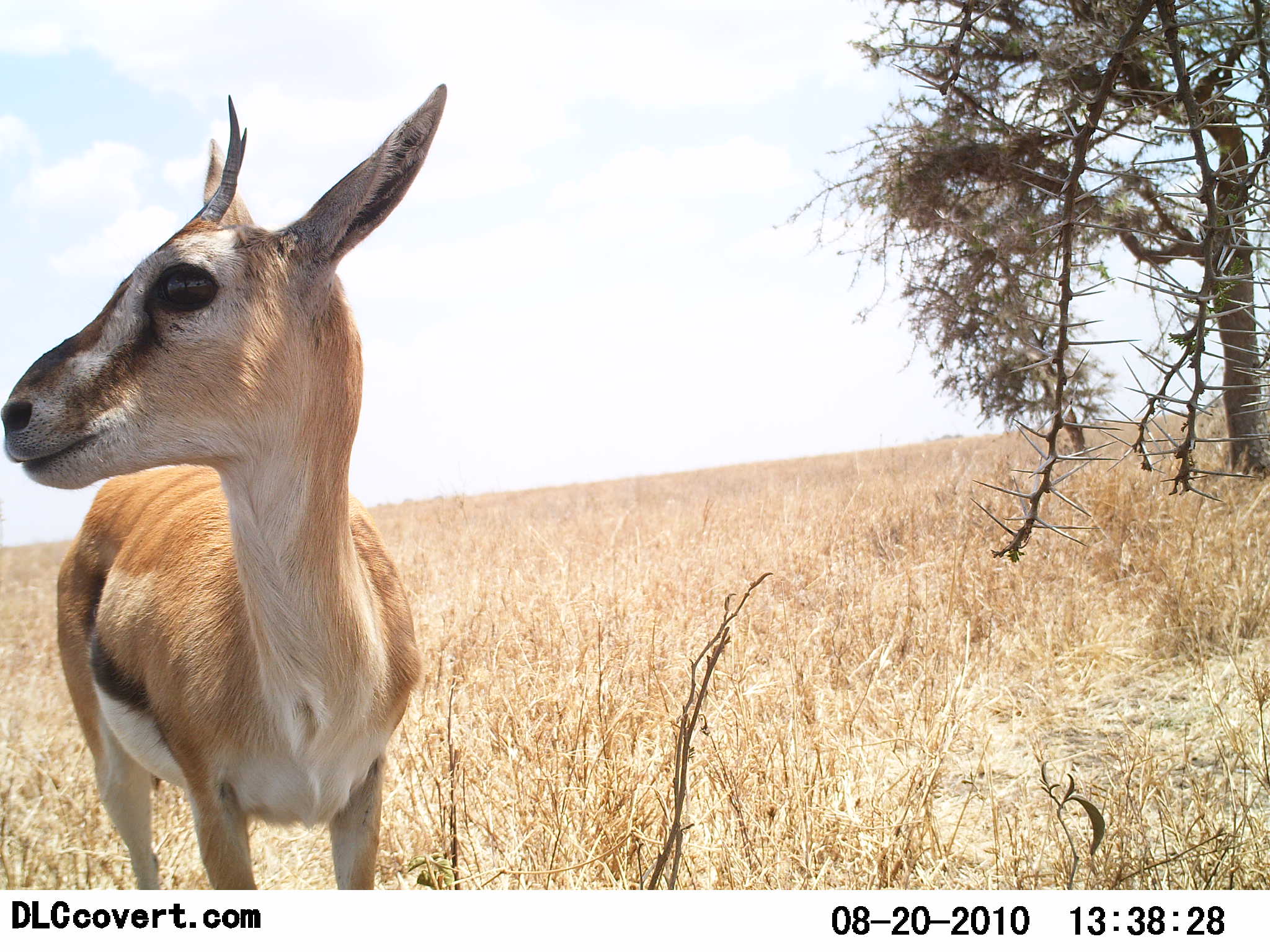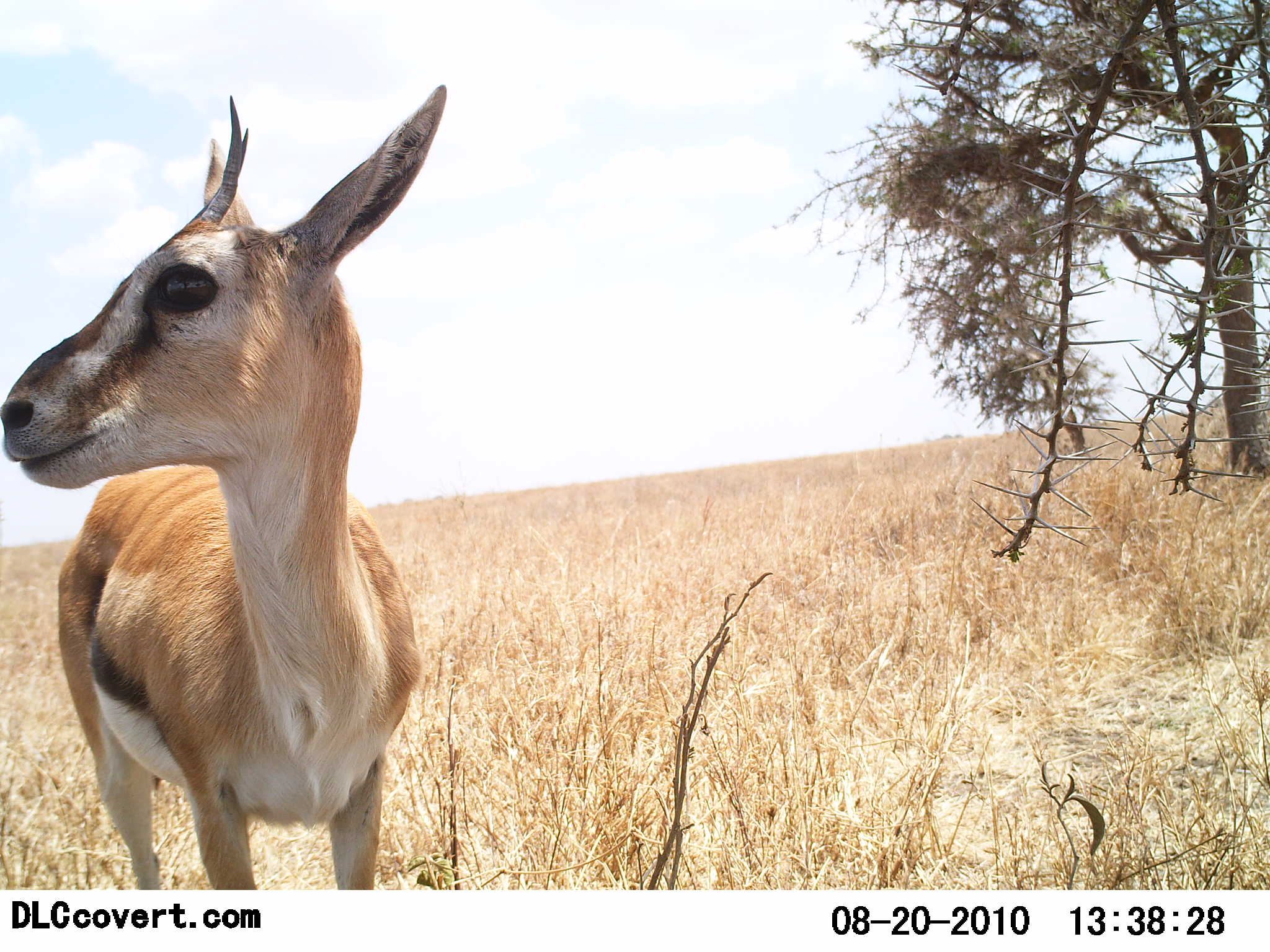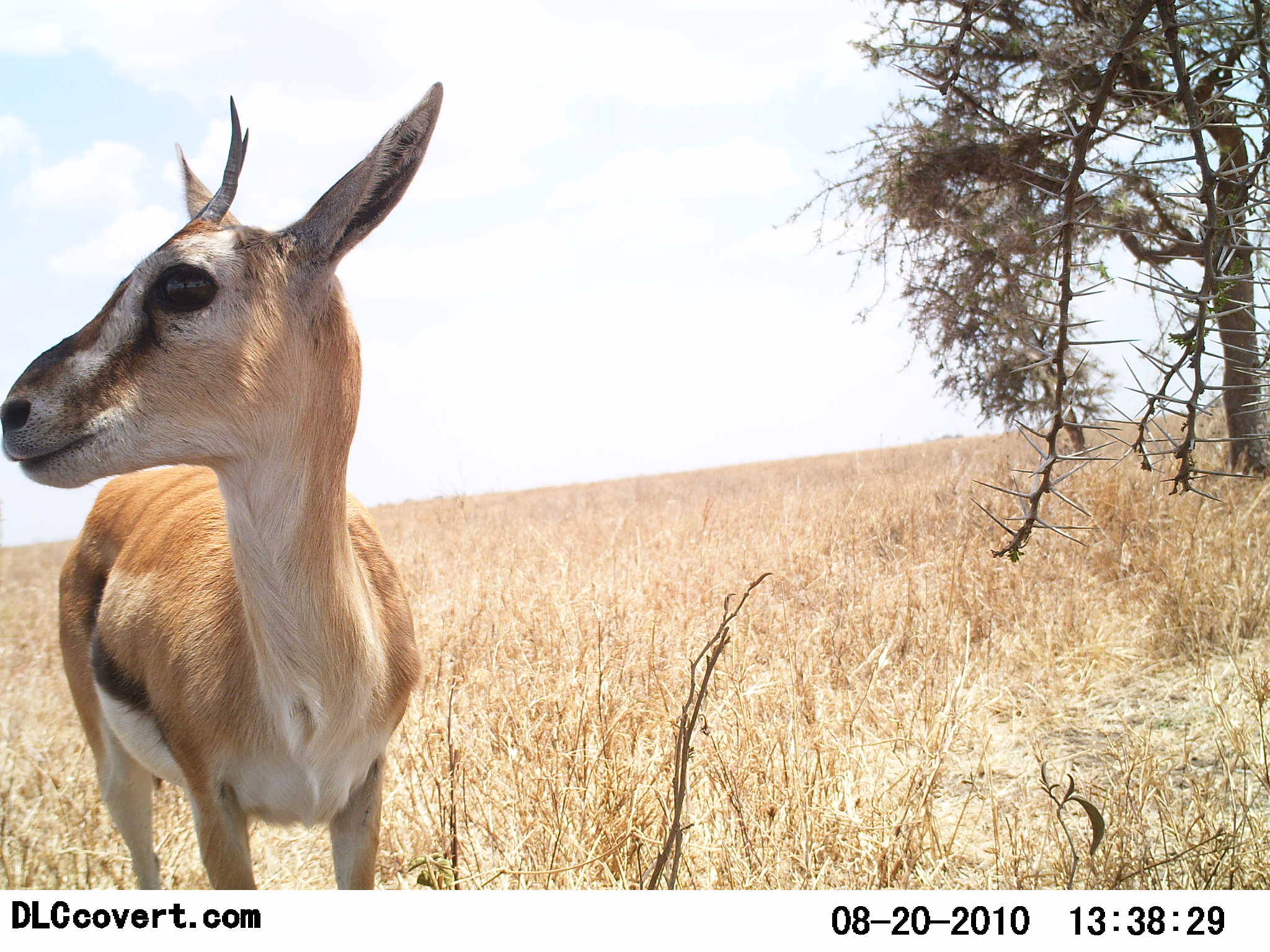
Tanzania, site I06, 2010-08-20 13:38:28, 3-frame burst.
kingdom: Animalia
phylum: Chordata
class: Mammalia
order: Artiodactyla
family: Bovidae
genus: Eudorcas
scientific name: Eudorcas thomsonii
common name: thomson's gazelle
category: gazellethomsons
Gazellethomsons (thomson's gazelle) (Eudorcas thomsonii), count 1. Behavior (volunteer vote fractions): standing 100%, resting 0%, moving 0%, interacting 0%. Young present (vote fraction): 0%. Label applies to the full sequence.